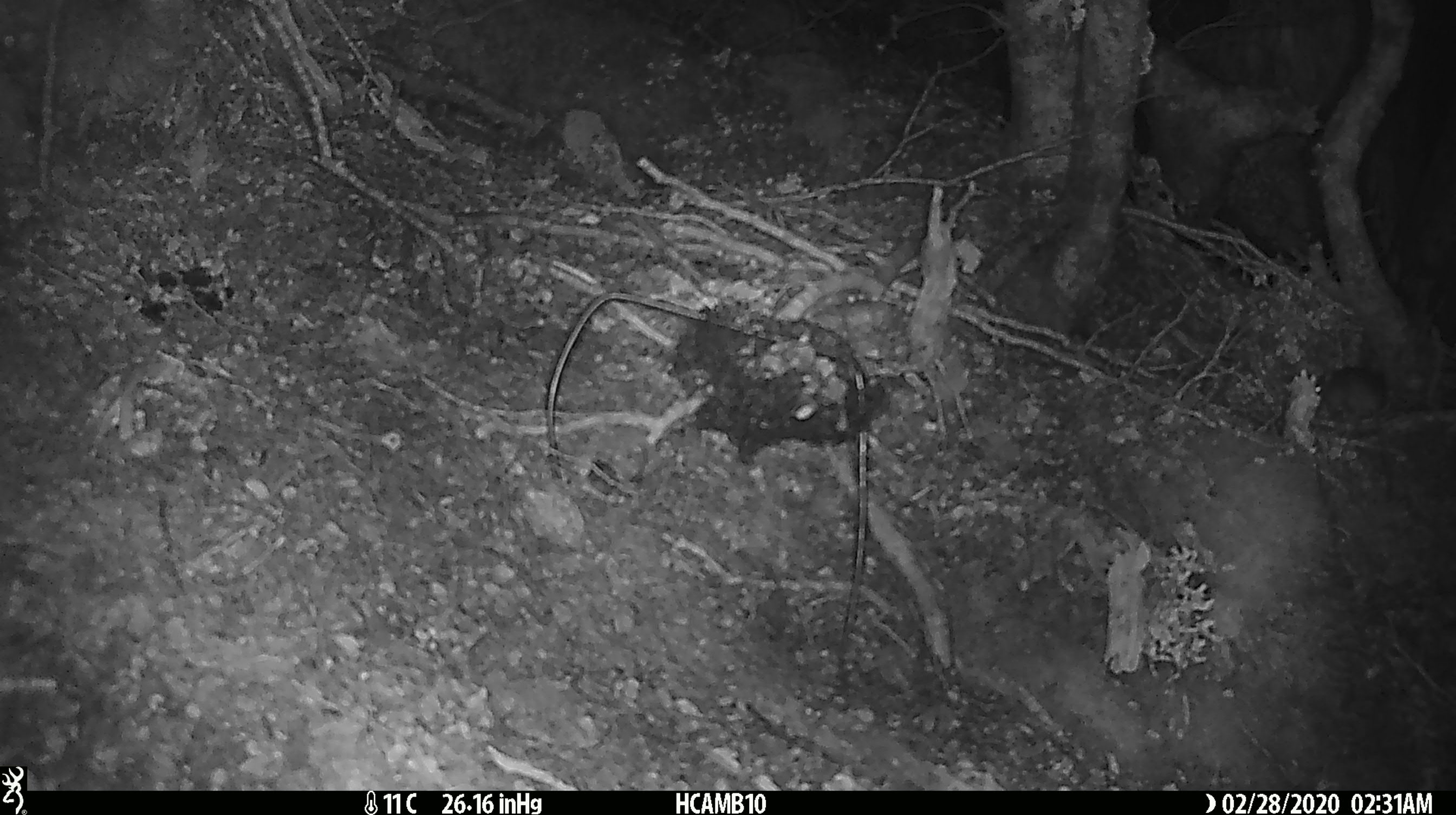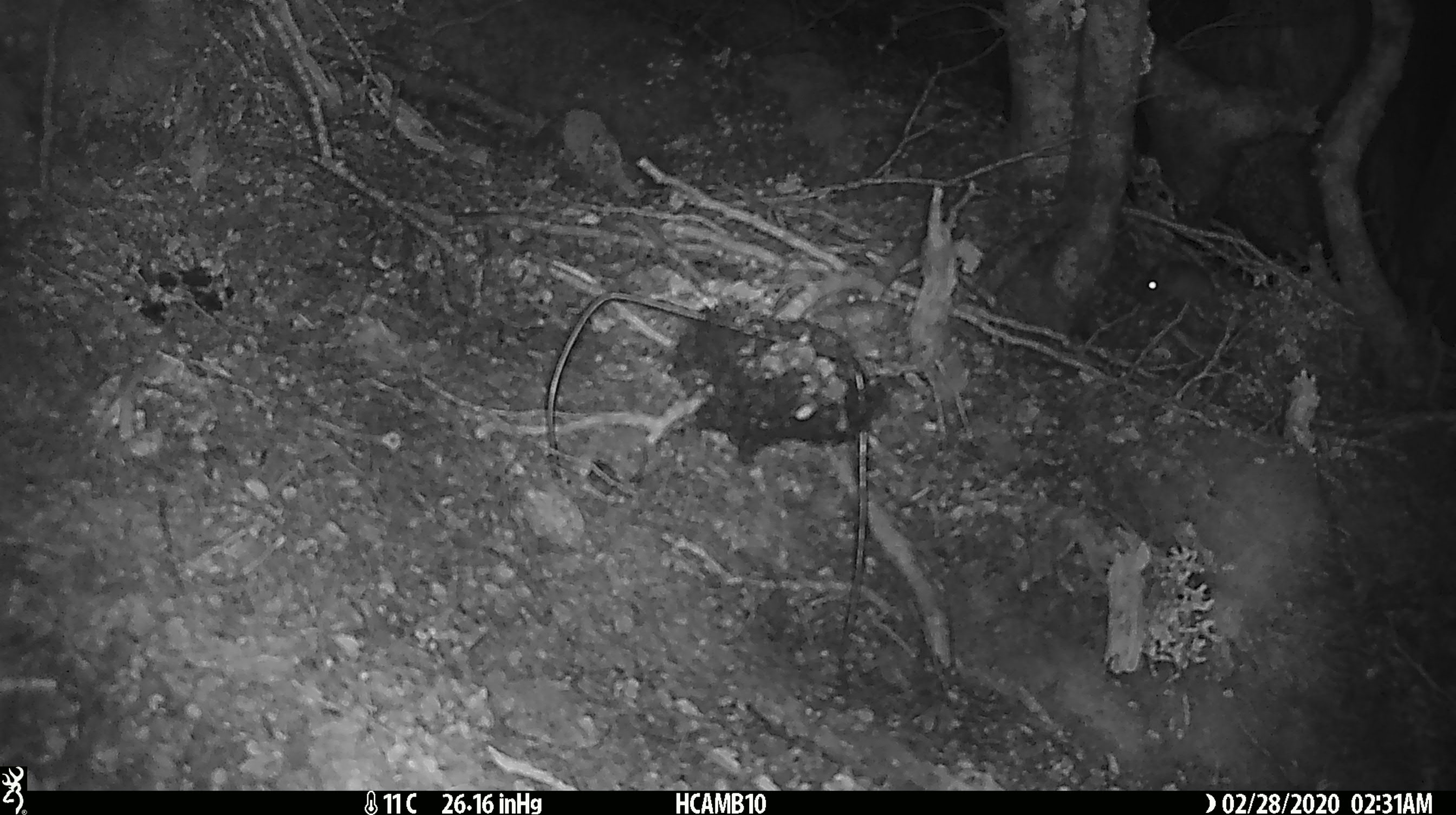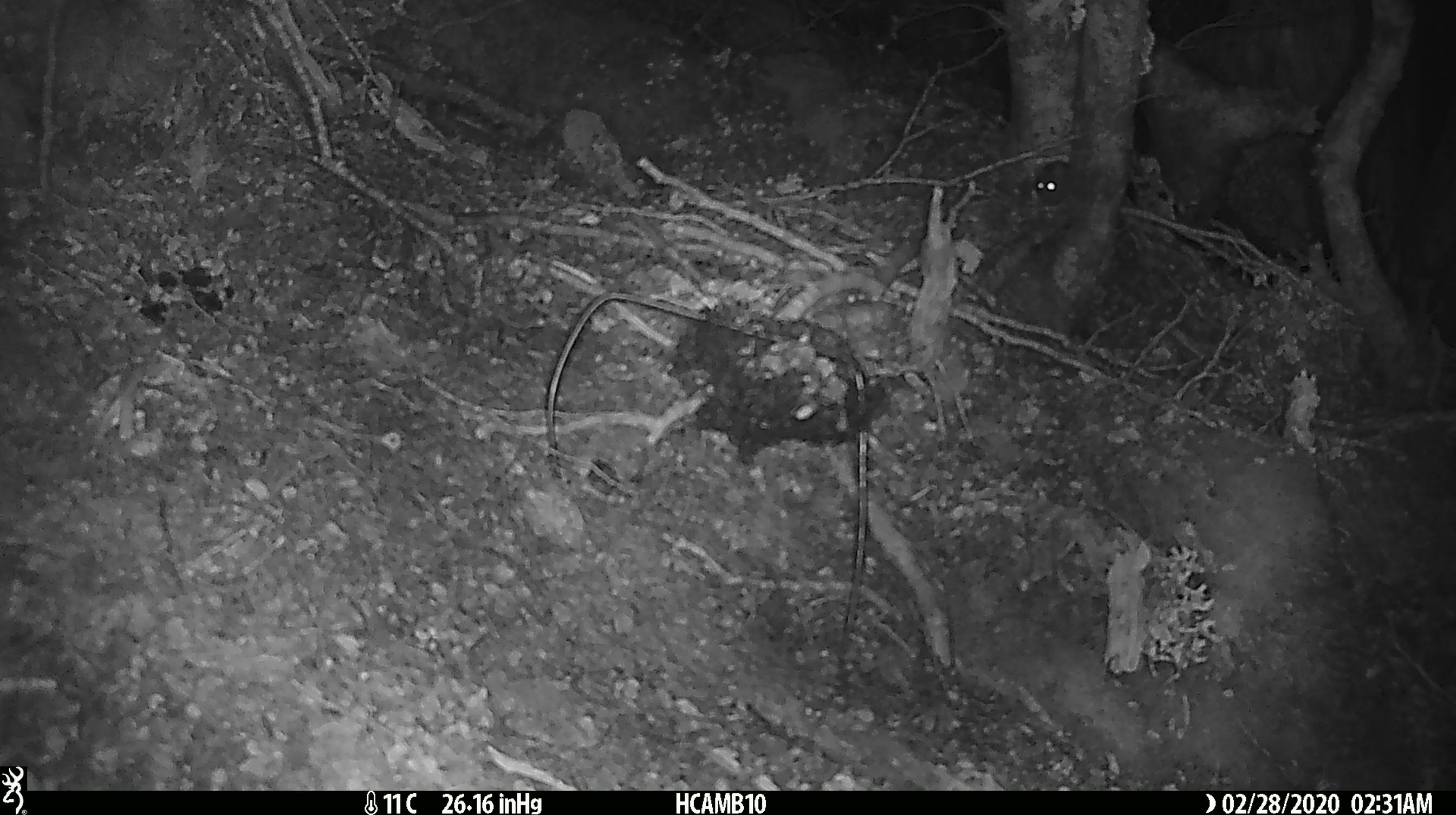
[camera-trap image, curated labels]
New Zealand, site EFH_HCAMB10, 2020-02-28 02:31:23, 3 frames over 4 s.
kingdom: Animalia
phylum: Chordata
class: Mammalia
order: Rodentia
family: Muridae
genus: Mus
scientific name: Mus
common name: mouse